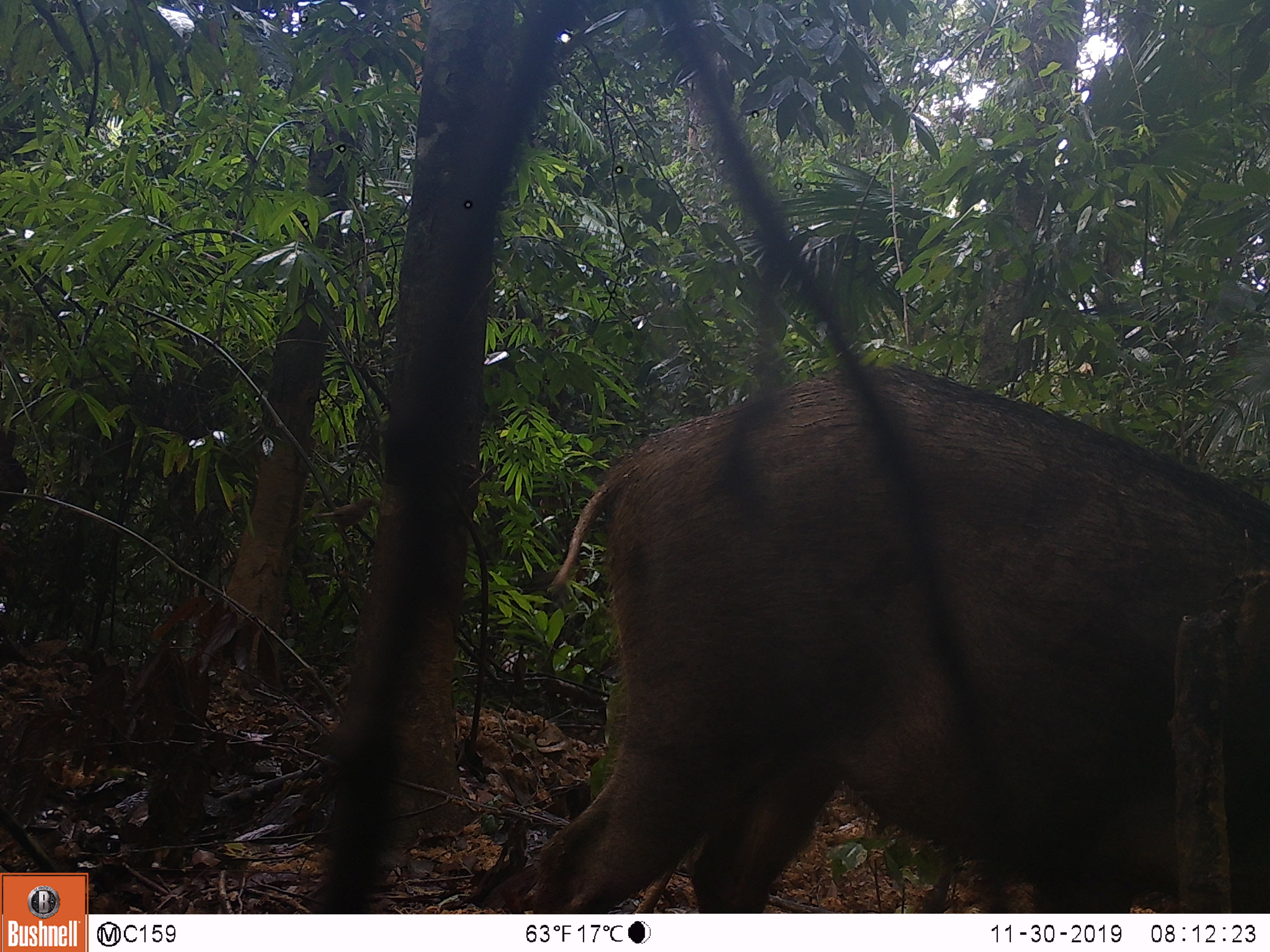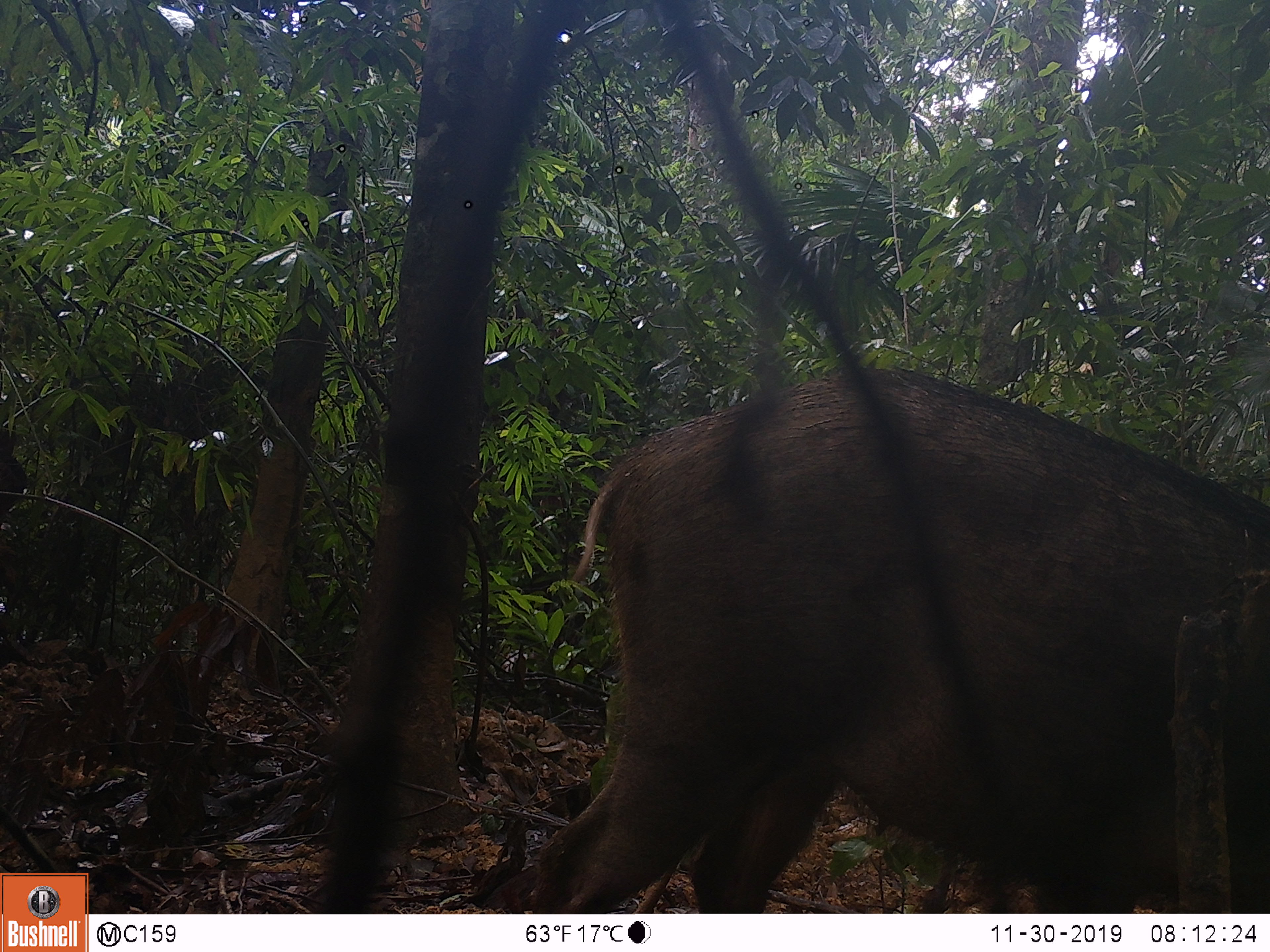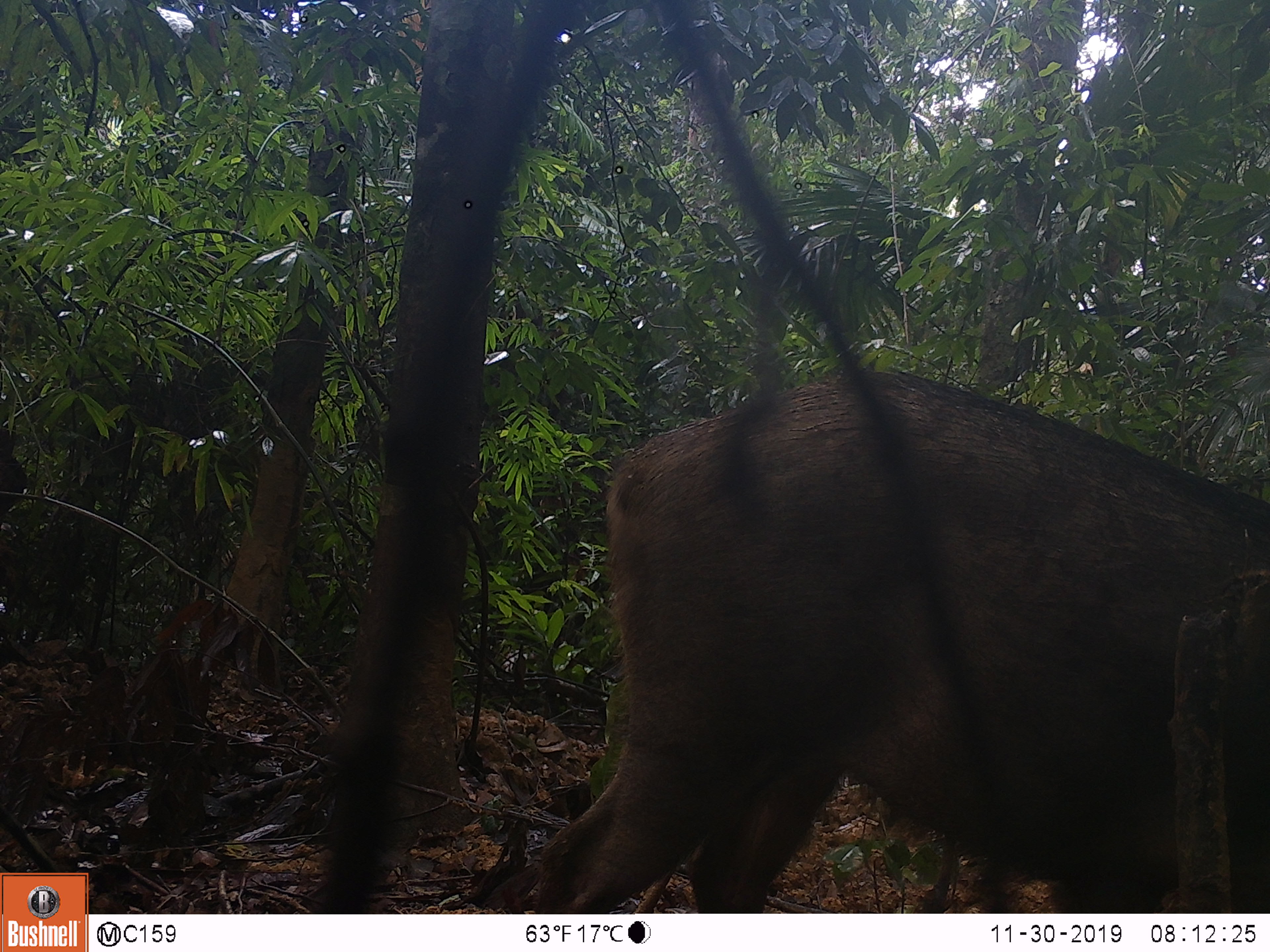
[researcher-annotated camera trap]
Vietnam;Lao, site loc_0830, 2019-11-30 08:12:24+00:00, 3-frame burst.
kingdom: Animalia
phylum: Chordata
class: Mammalia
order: Artiodactyla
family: Suidae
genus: Sus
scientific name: Sus scrofa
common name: eurasian wild pig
Eurasian wild pig (Sus scrofa). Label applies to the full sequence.